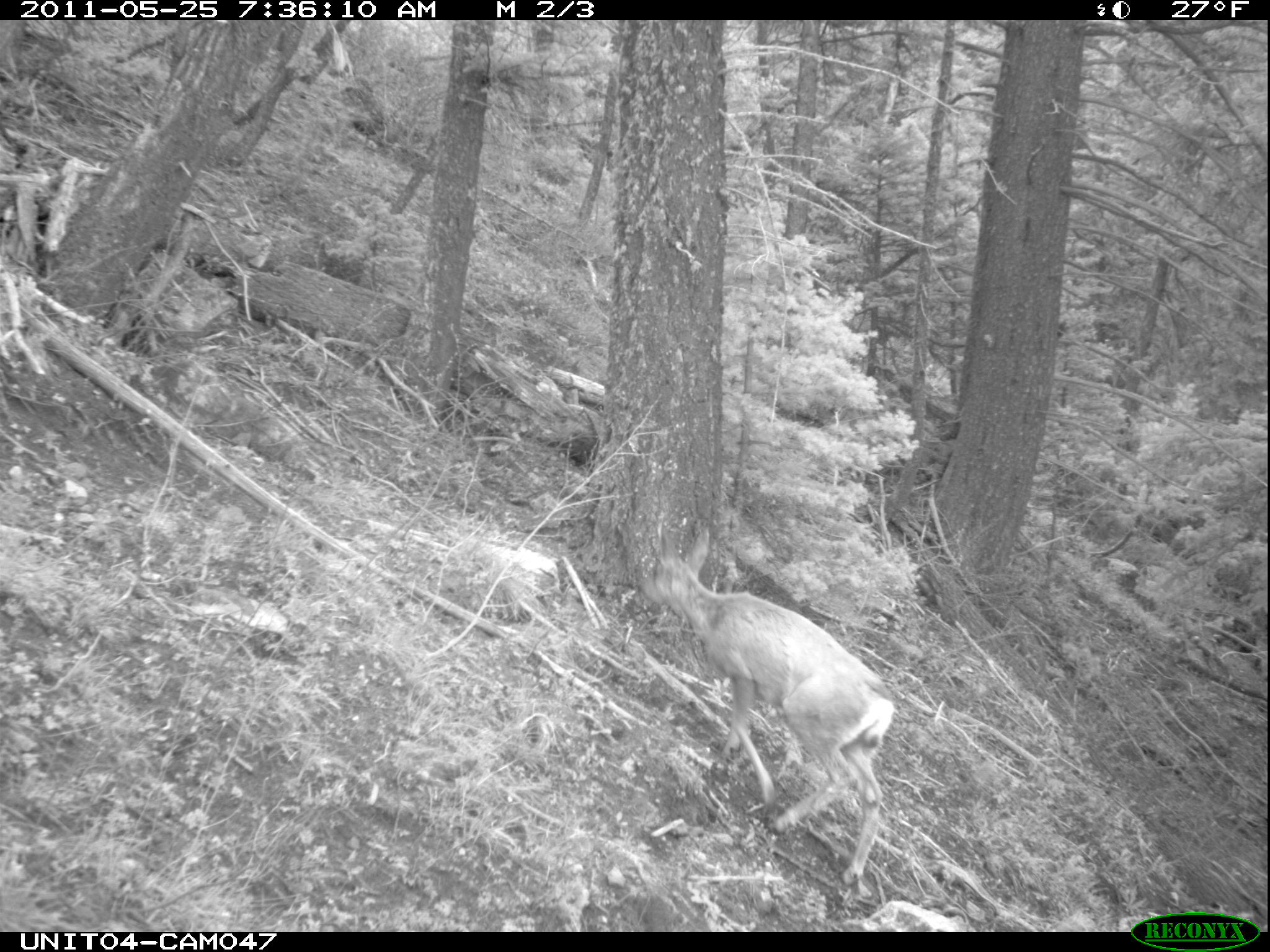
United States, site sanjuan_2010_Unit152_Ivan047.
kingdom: Animalia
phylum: Chordata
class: Mammalia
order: Artiodactyla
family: Cervidae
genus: Odocoileus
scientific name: Odocoileus hemionus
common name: mule deer